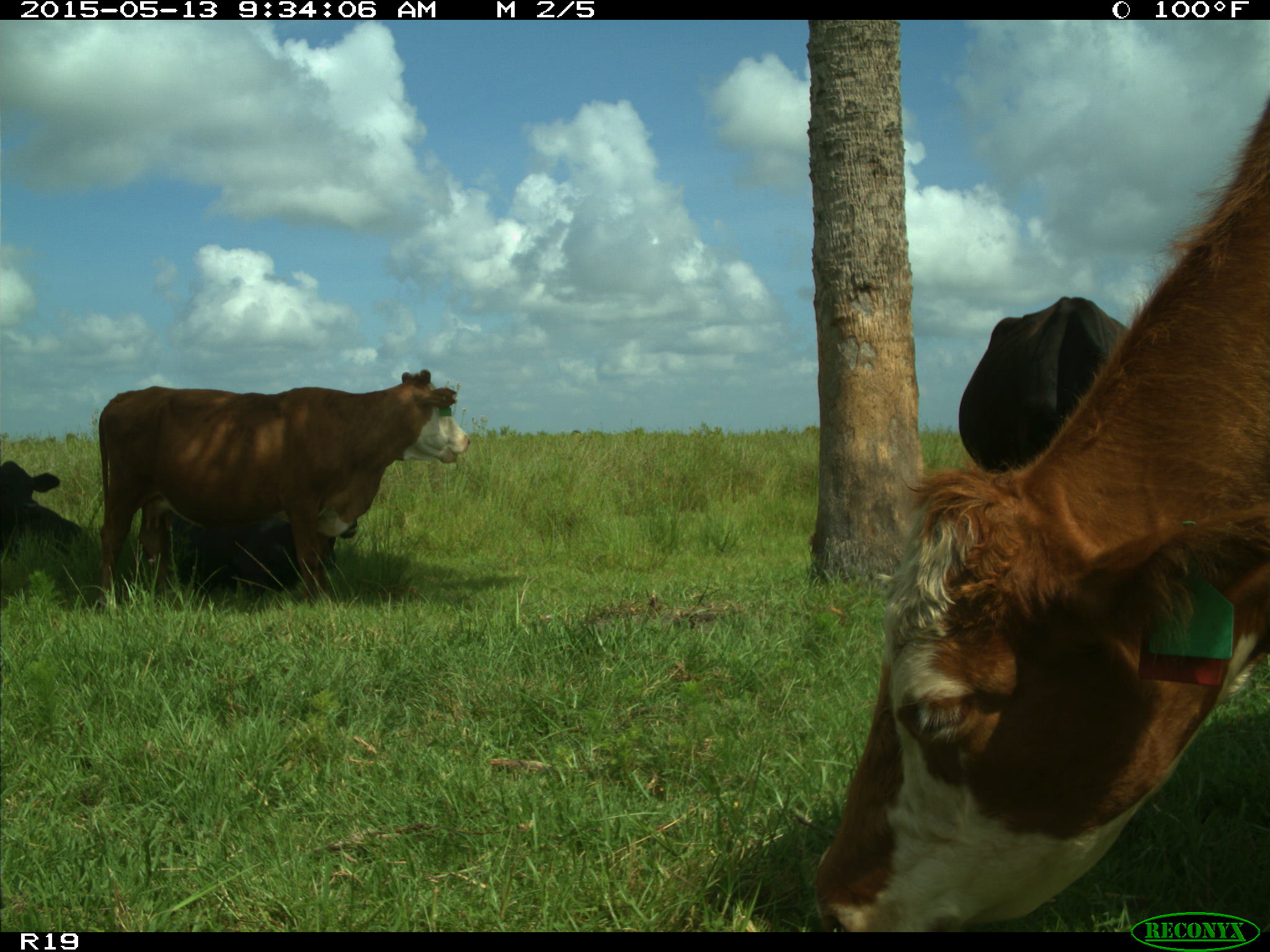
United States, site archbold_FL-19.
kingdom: Animalia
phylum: Chordata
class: Mammalia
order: Artiodactyla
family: Bovidae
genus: Bos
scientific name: Bos taurus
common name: domestic cow